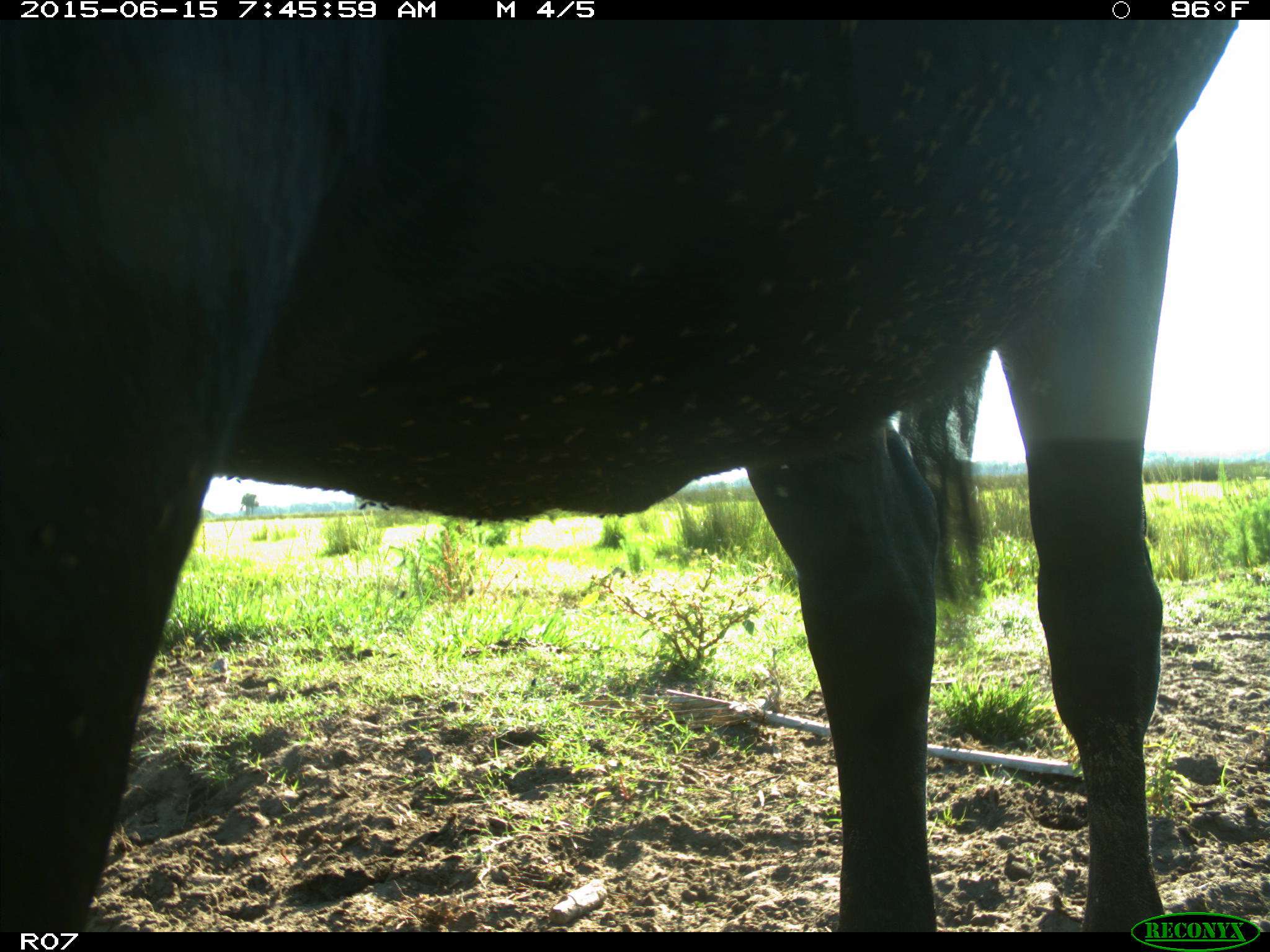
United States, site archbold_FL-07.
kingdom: Animalia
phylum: Chordata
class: Mammalia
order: Artiodactyla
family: Bovidae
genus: Bos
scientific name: Bos taurus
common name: domestic cow